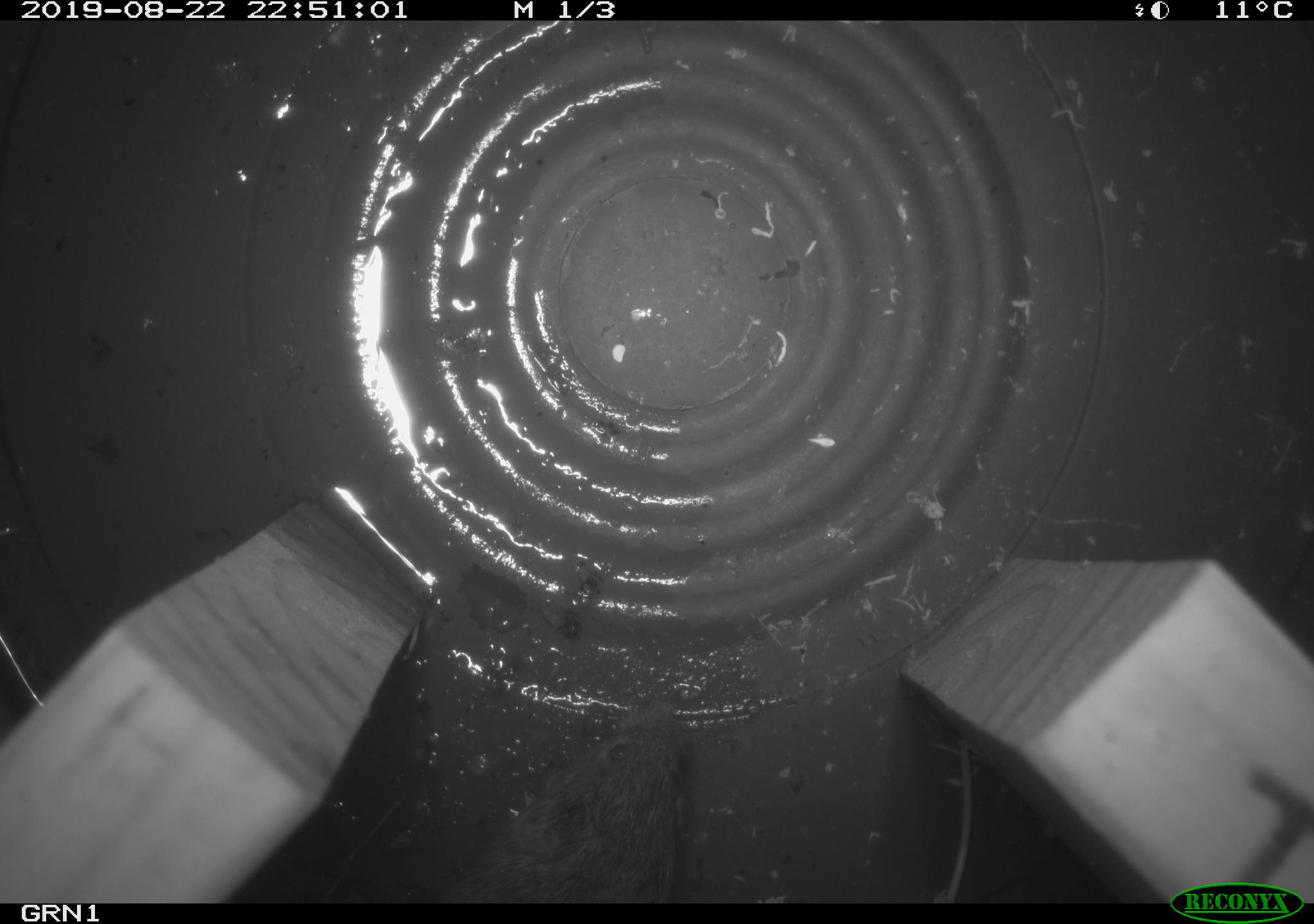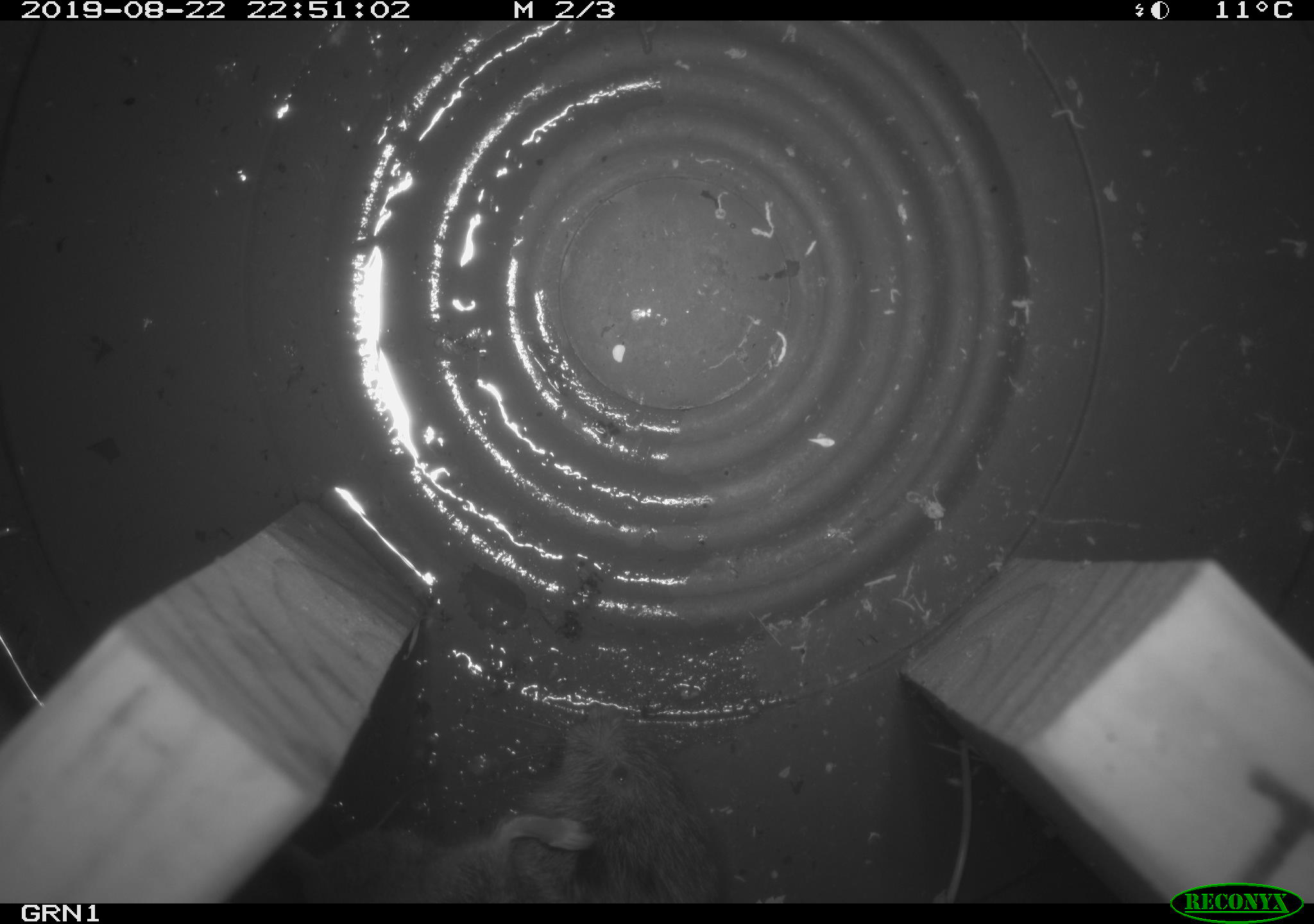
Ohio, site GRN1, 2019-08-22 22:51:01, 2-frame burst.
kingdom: Animalia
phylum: Chordata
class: Mammalia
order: Rodentia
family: Cricetidae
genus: Microtus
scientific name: Microtus pennsylvanicus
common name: meadow vole